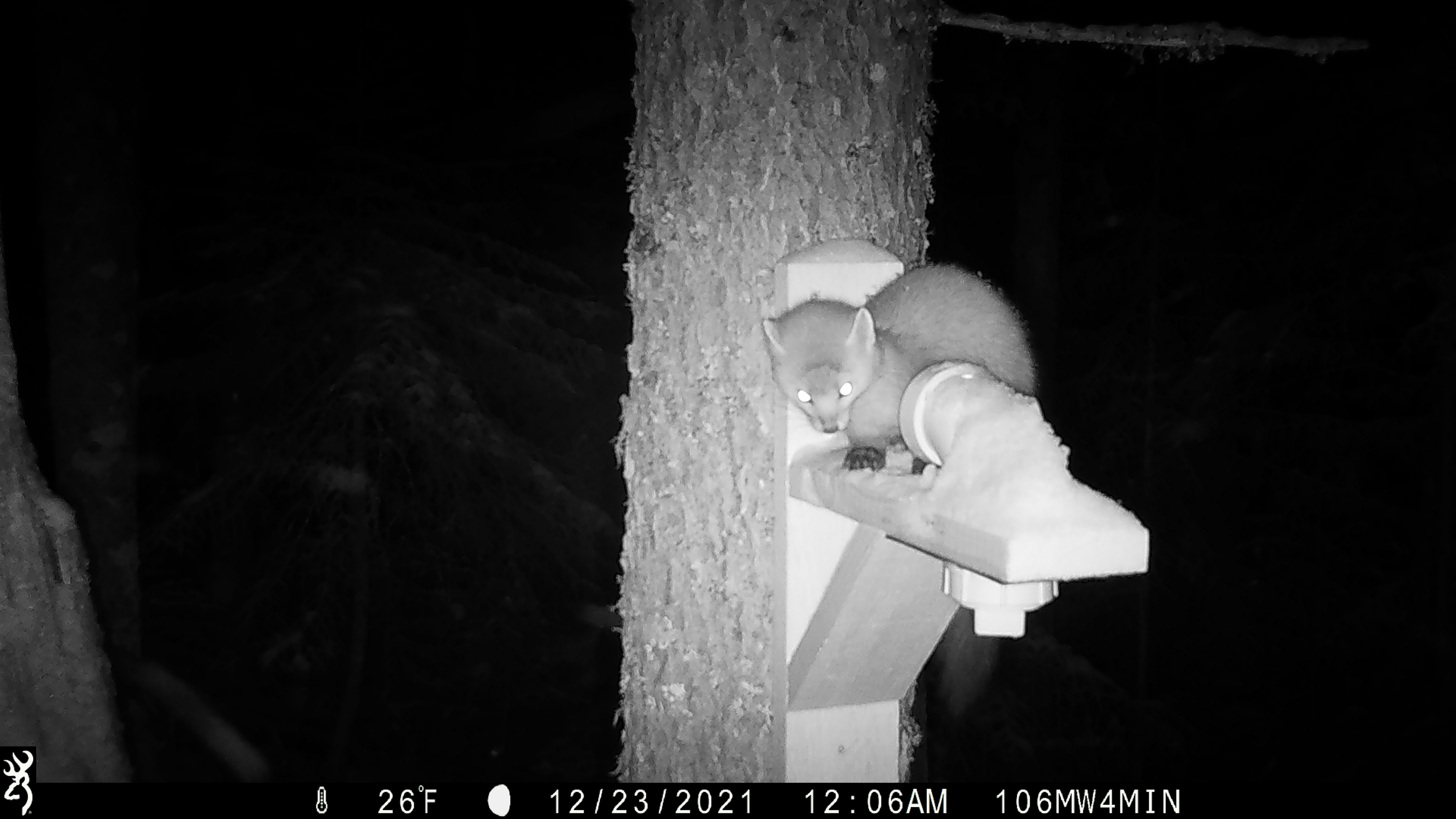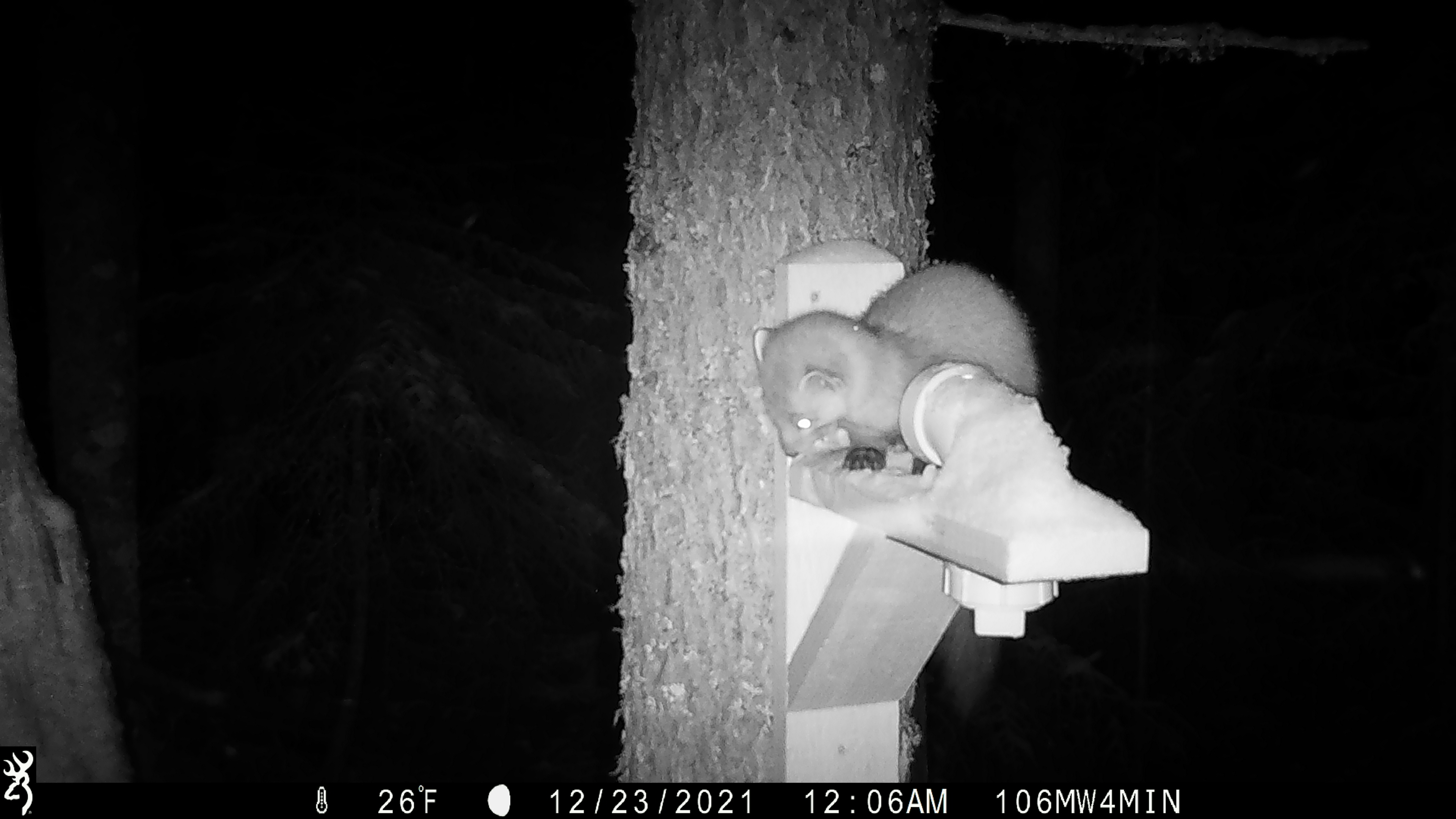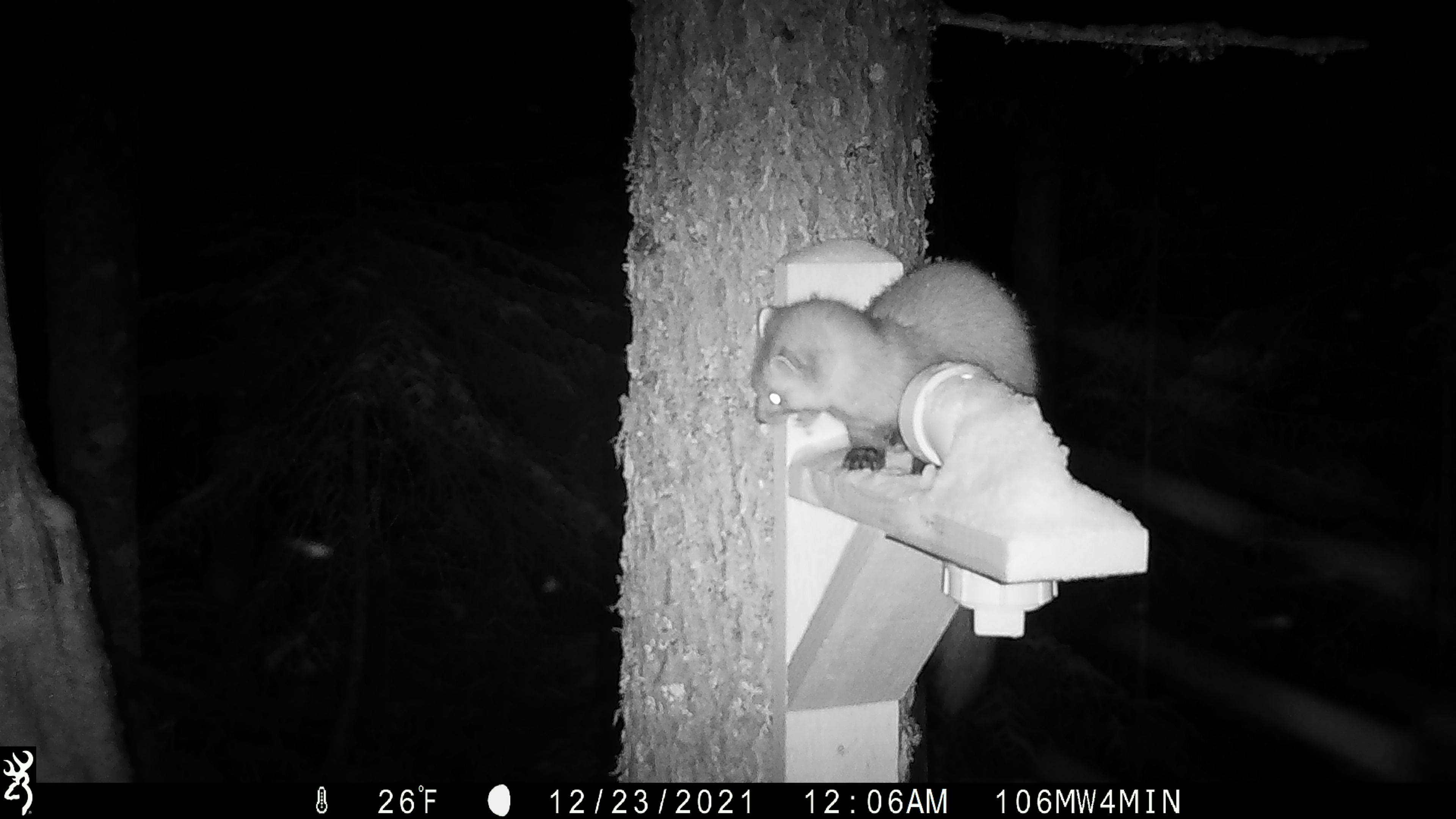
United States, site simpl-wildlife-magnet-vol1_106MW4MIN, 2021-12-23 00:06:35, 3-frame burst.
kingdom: Animalia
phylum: Chordata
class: Mammalia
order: Carnivora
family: Mustelidae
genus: Martes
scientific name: Martes americana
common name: american marten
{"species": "american marten (Martes americana)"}